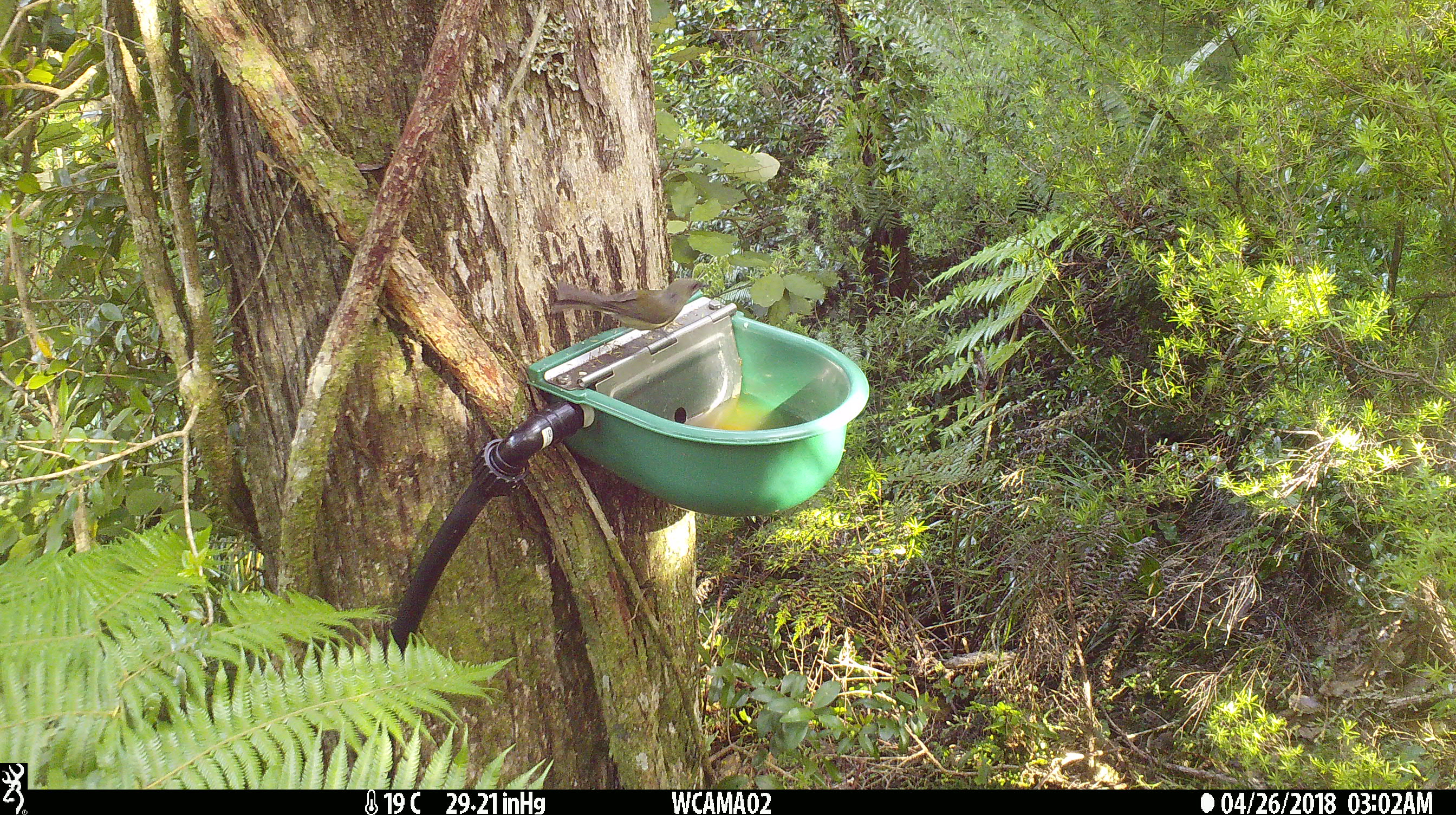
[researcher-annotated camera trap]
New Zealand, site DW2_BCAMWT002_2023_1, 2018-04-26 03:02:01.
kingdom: Animalia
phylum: Chordata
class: Aves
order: Passeriformes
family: Meliphagidae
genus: Anthornis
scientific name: Anthornis melanura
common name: new zealand bellbird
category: bellbird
Bellbird (new zealand bellbird) (Anthornis melanura).